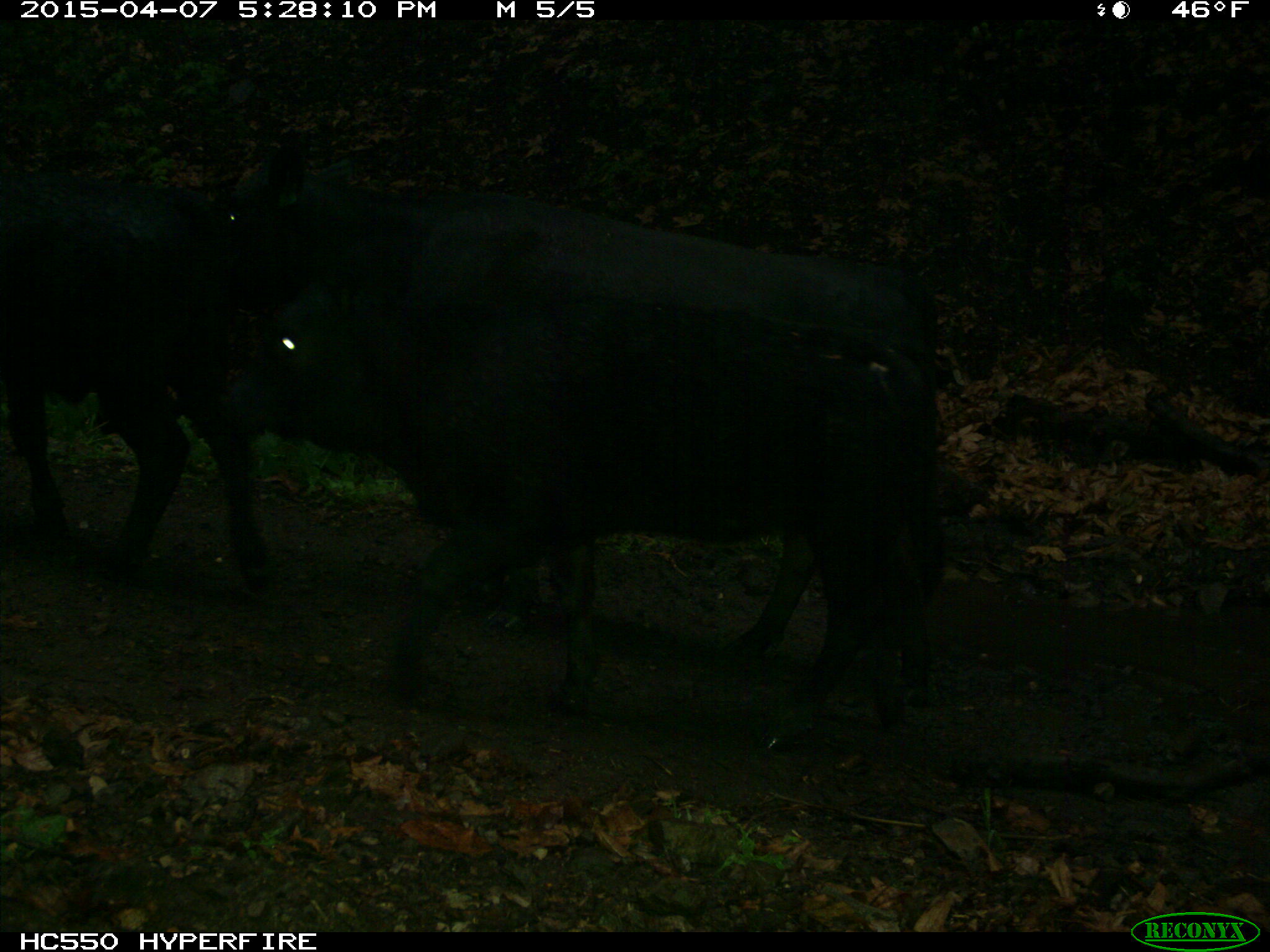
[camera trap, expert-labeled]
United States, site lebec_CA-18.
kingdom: Animalia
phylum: Chordata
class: Mammalia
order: Artiodactyla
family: Bovidae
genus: Bos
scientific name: Bos taurus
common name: domestic cow